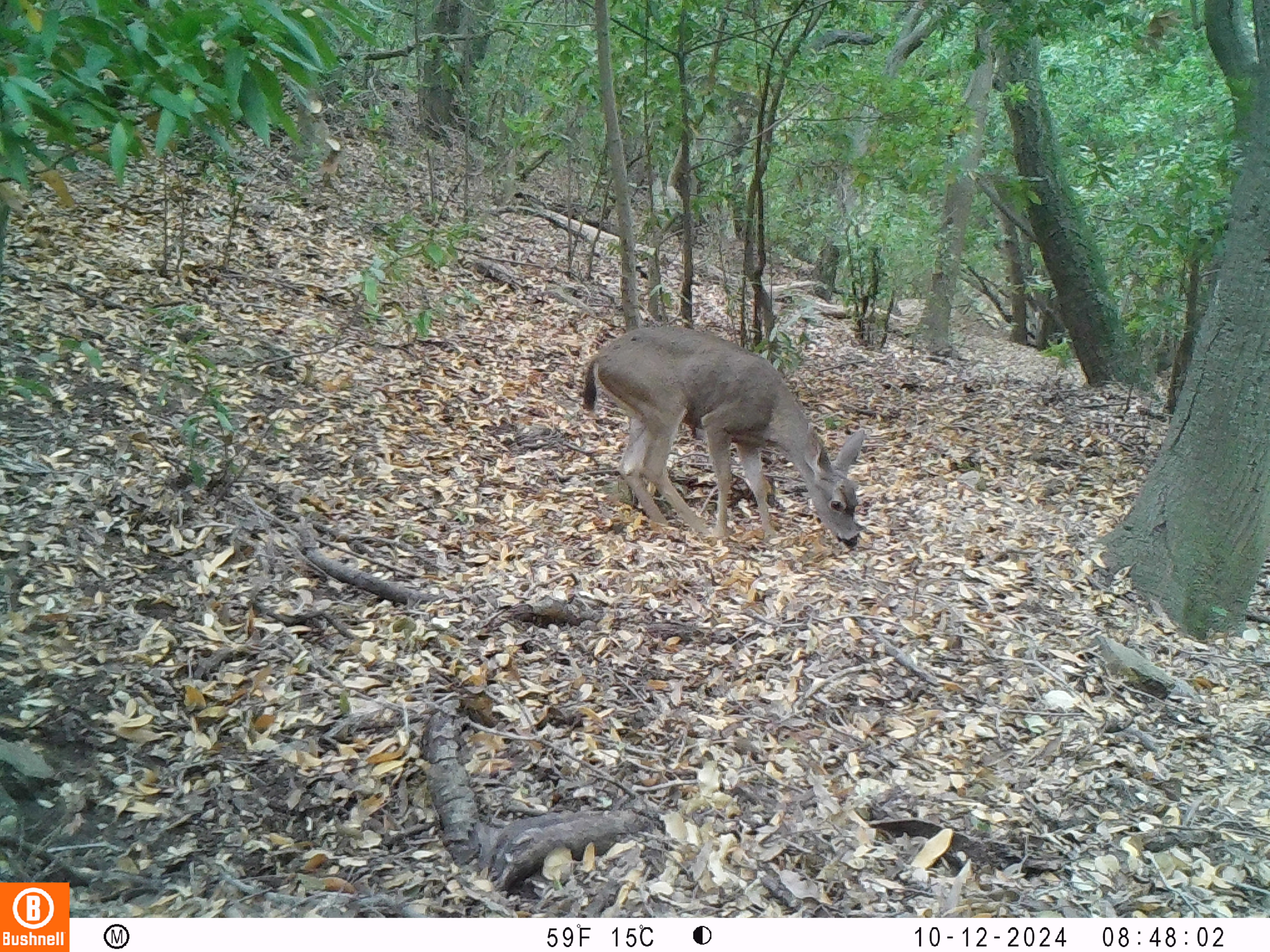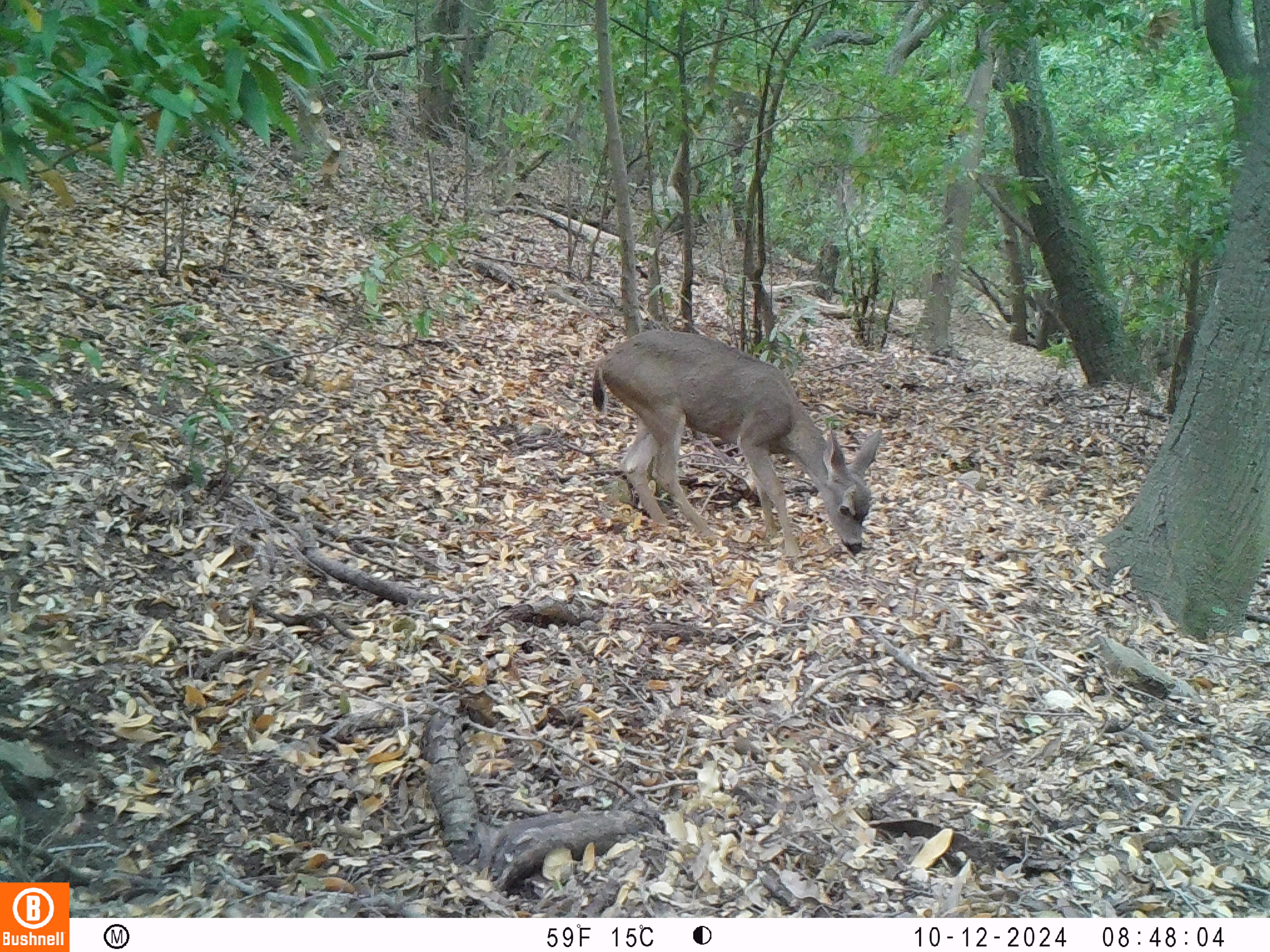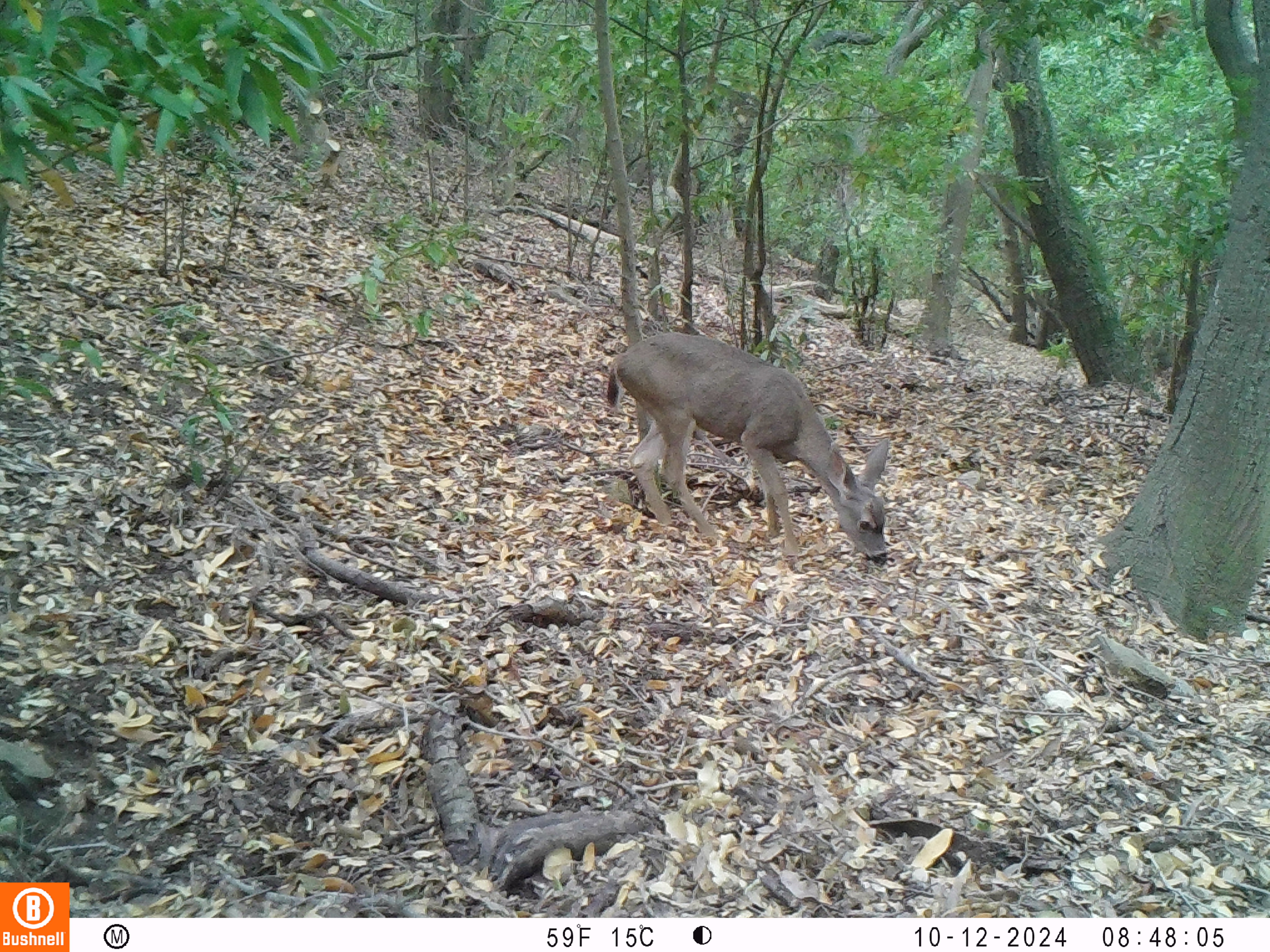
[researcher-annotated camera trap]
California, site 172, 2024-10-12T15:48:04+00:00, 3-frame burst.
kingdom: Animalia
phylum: Chordata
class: Mammalia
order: Artiodactyla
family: Cervidae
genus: Odocoileus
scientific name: Odocoileus hemionus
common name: mule deer